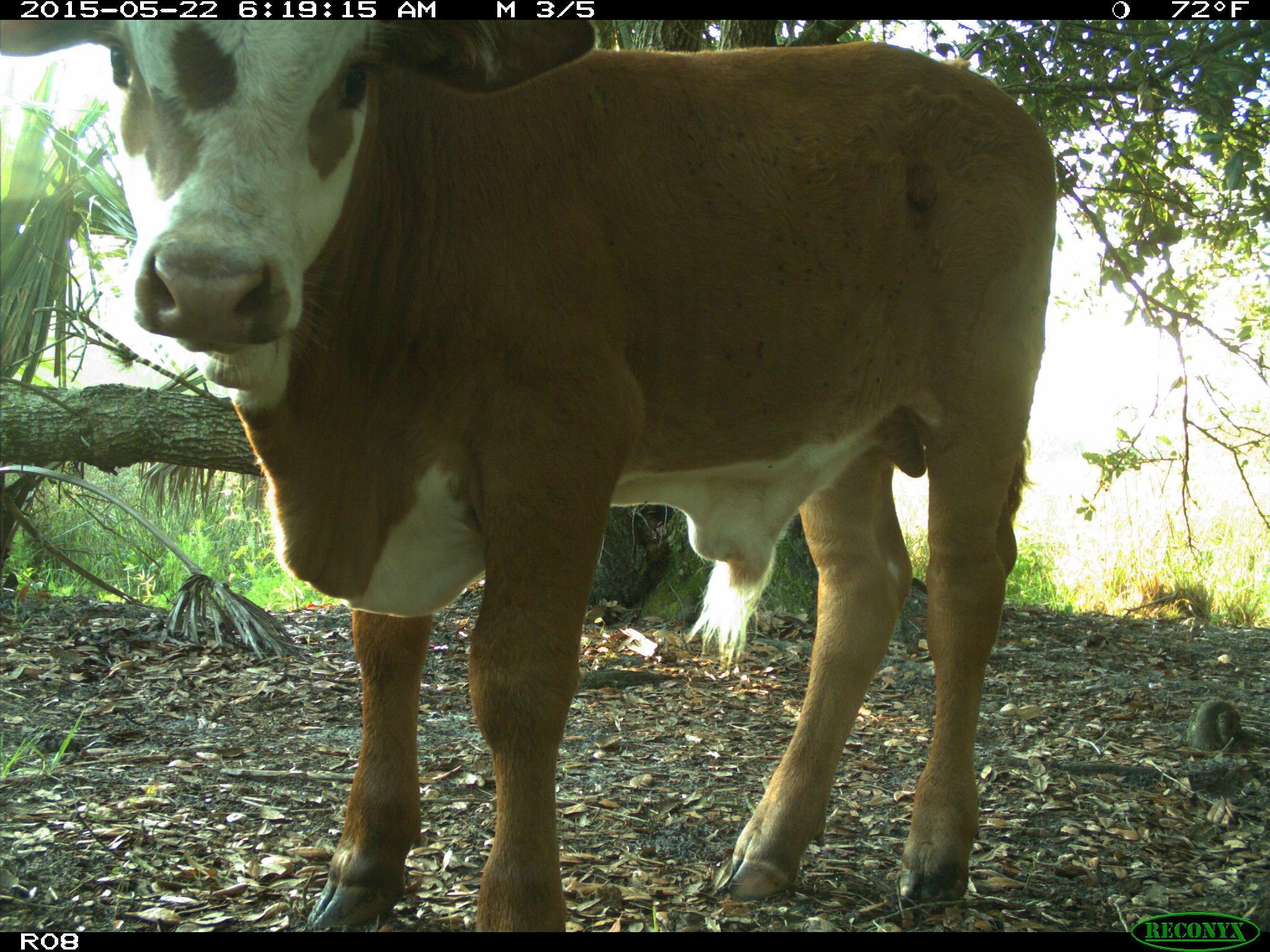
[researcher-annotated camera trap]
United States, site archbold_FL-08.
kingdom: Animalia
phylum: Chordata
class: Mammalia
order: Artiodactyla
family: Bovidae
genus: Bos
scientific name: Bos taurus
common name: domestic cow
Bos taurus (domestic cow).